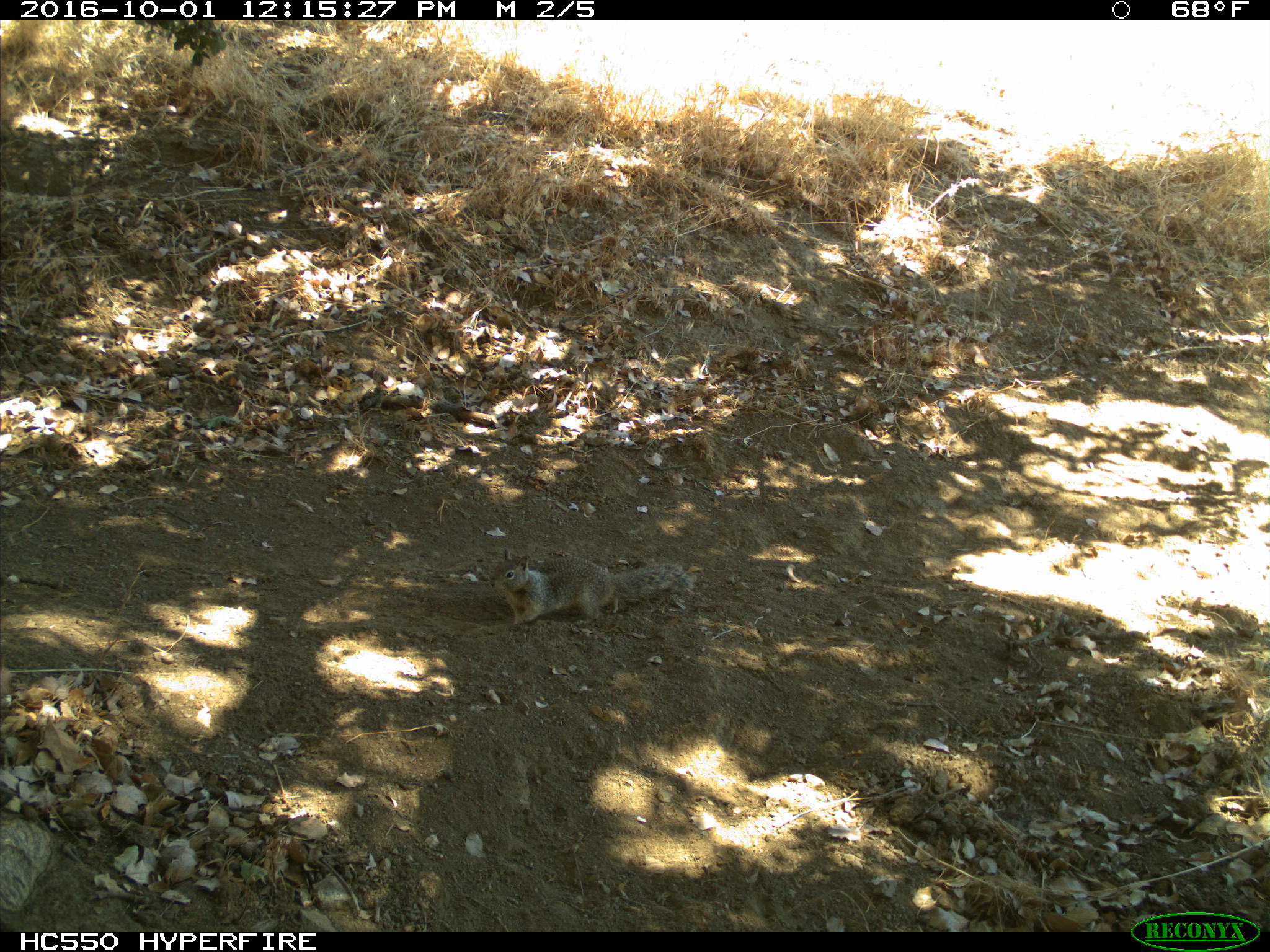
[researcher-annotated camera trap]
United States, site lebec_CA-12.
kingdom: Animalia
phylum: Chordata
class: Mammalia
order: Rodentia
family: Sciuridae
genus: Otospermophilus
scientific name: Otospermophilus beecheyi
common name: california ground squirrel